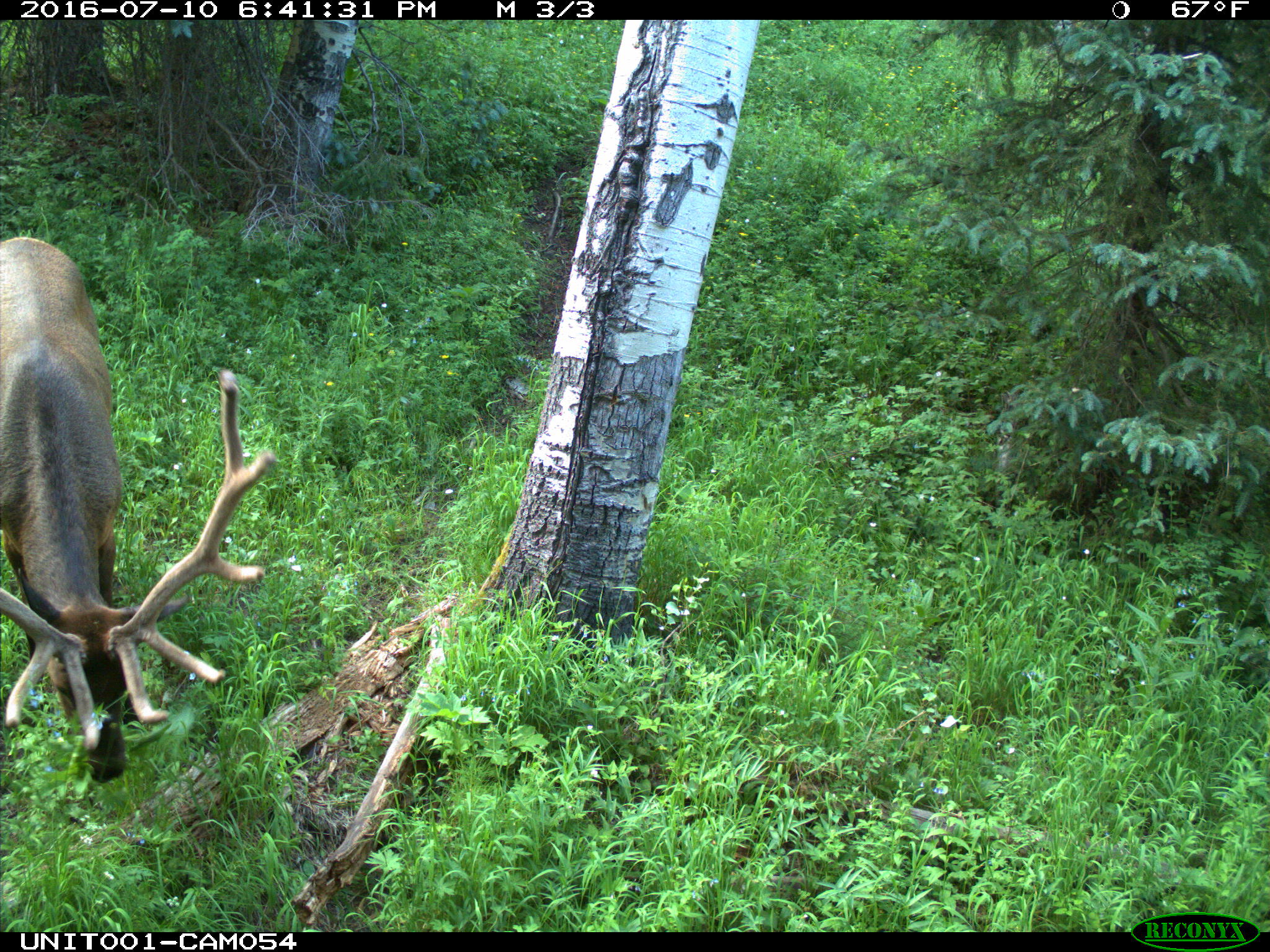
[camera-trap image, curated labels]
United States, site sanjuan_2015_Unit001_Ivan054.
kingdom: Animalia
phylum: Chordata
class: Mammalia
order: Artiodactyla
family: Cervidae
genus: Cervus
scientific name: Cervus elaphus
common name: red deer